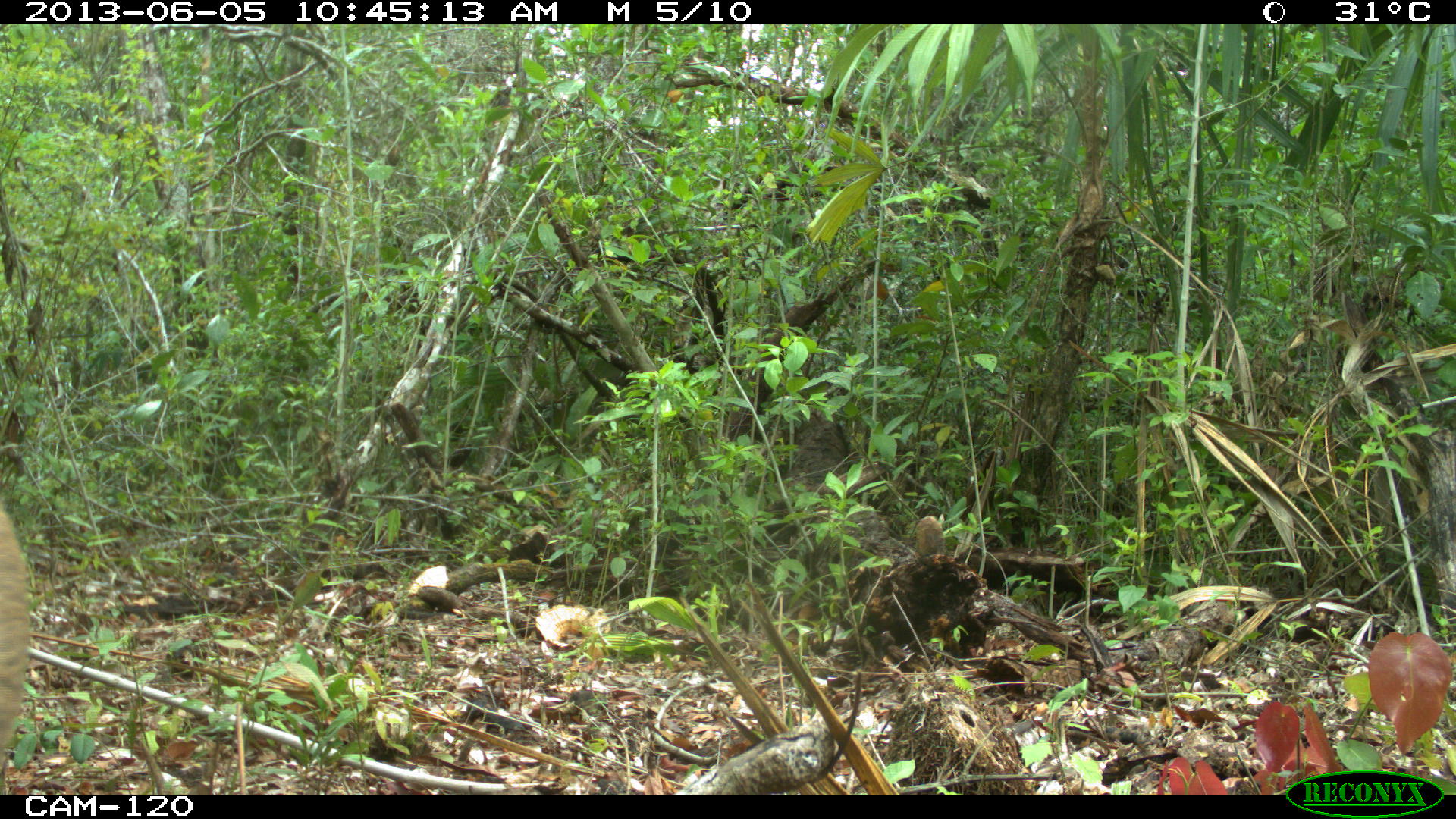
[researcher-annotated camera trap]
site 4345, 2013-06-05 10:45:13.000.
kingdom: Animalia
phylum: Chordata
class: Mammalia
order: Artiodactyla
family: Cervidae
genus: Odocoileus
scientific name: Odocoileus pandora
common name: yucatán brown brocket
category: mazama pandora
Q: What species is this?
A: Mazama pandora (yucatán brown brocket) (Odocoileus pandora).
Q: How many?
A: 1.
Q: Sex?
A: Female.